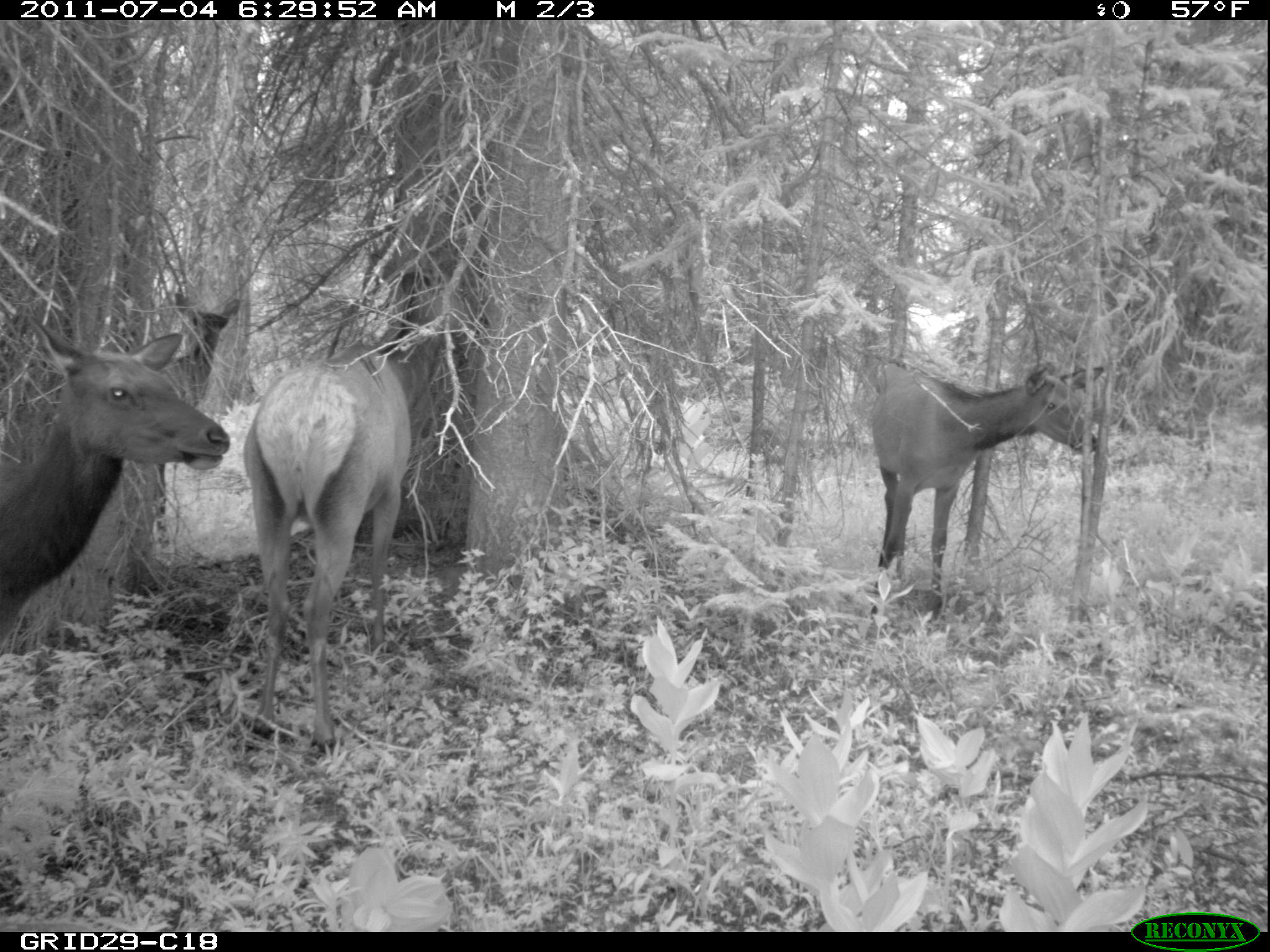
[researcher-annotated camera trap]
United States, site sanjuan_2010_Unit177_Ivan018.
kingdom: Animalia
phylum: Chordata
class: Mammalia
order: Artiodactyla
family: Cervidae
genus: Cervus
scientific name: Cervus elaphus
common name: red deer